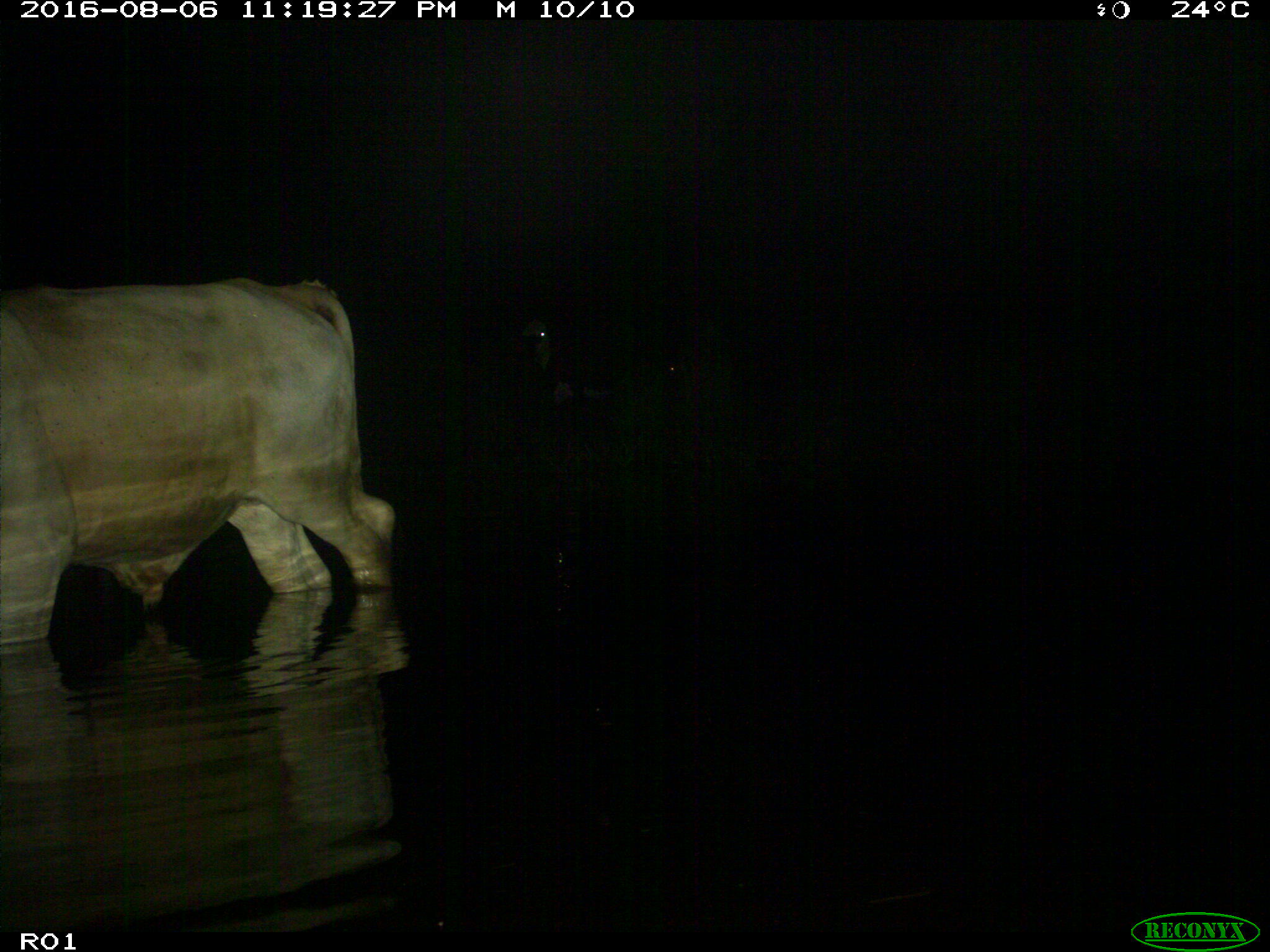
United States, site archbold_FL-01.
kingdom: Animalia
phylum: Chordata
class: Mammalia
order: Artiodactyla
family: Bovidae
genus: Bos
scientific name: Bos taurus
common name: domestic cow